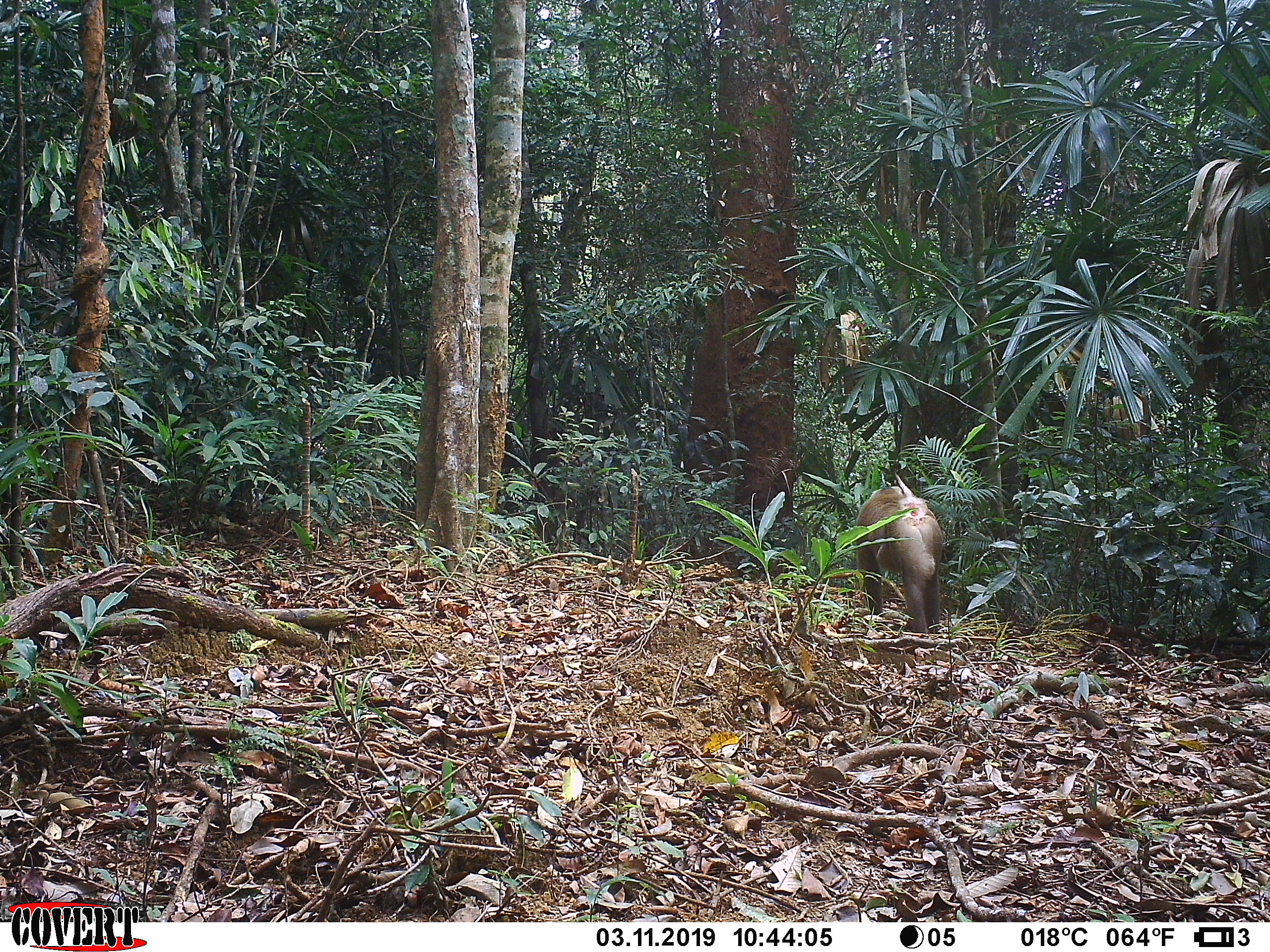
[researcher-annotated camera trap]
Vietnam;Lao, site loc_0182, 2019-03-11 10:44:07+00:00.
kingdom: Animalia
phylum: Chordata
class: Mammalia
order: Primates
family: Cercopithecidae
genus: Macaca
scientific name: Macaca nemestrina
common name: pig-tailed macaque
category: pig tailed macaque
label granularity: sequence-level